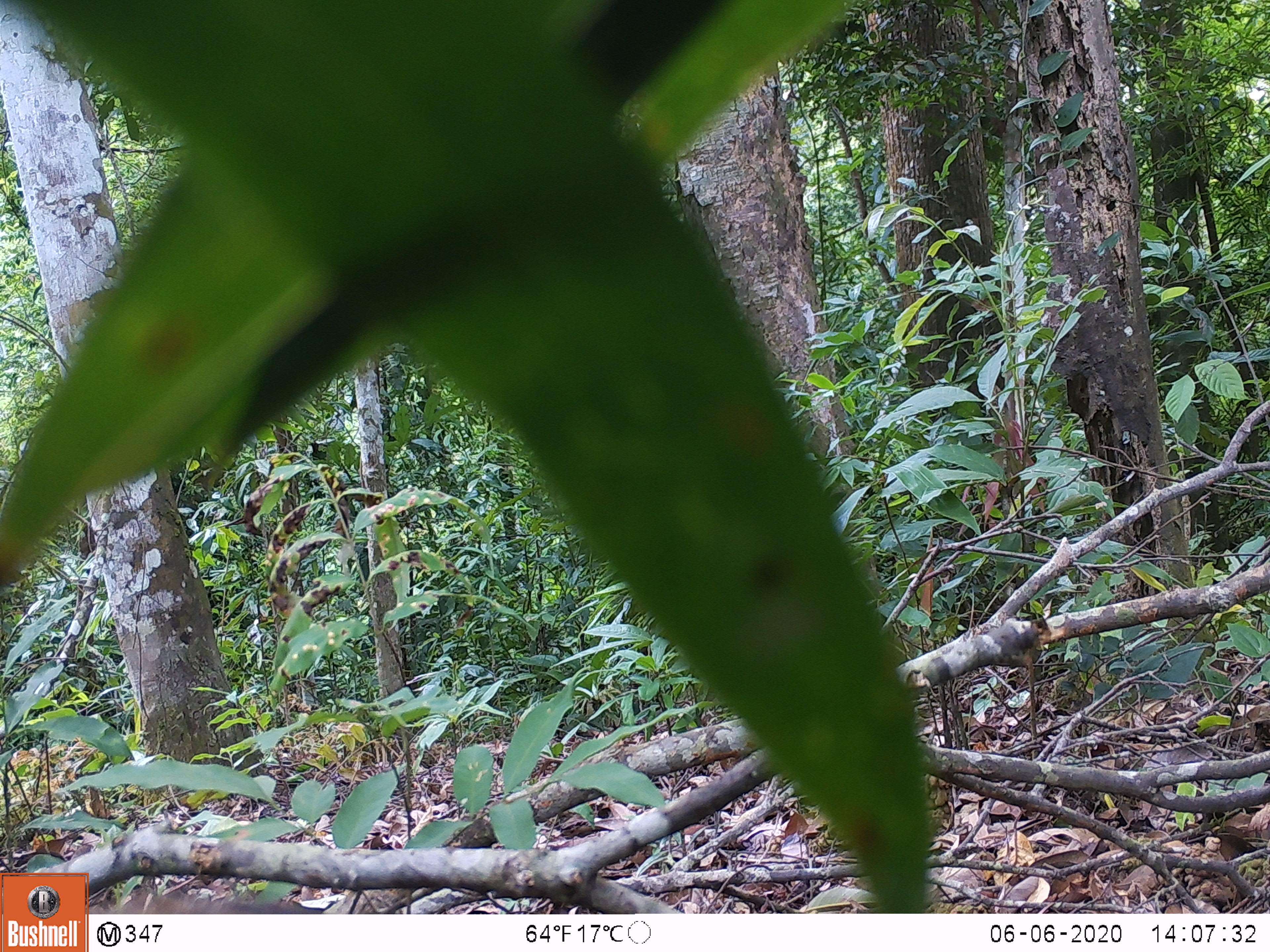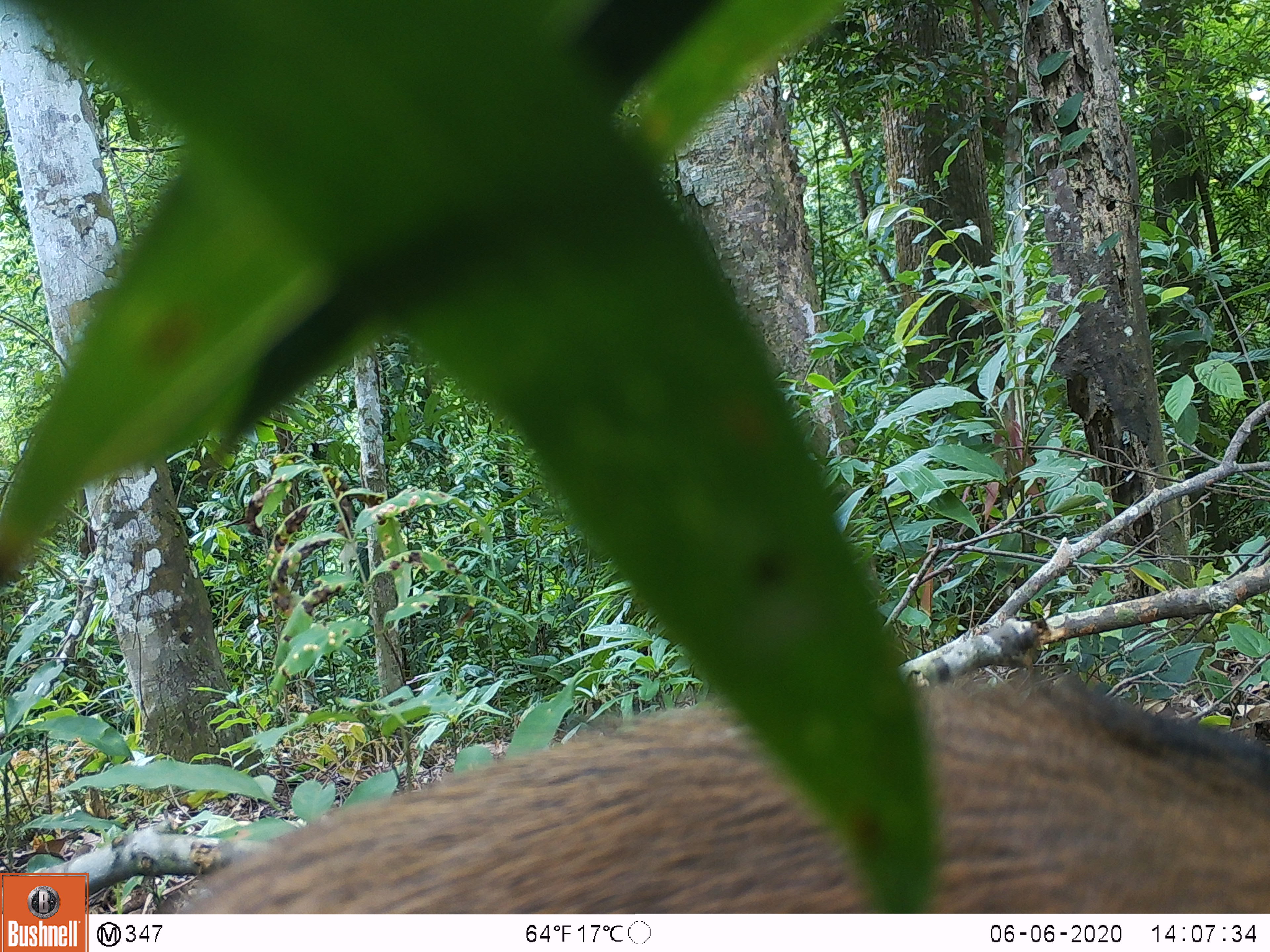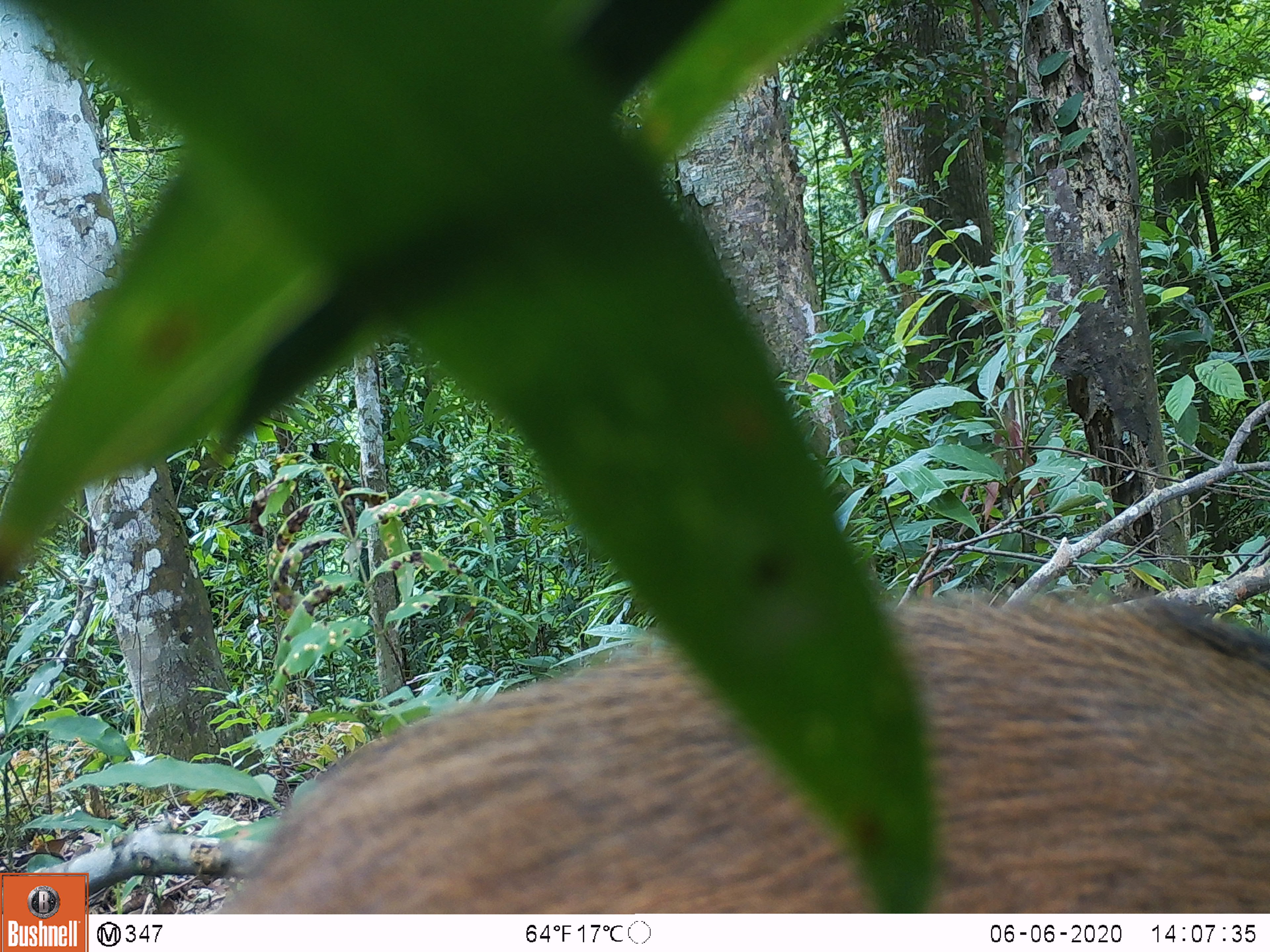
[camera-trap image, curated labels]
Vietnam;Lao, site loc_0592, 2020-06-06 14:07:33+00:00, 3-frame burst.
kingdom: Animalia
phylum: Chordata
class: Mammalia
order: Artiodactyla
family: Suidae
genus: Sus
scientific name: Sus scrofa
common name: eurasian wild pig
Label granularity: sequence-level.